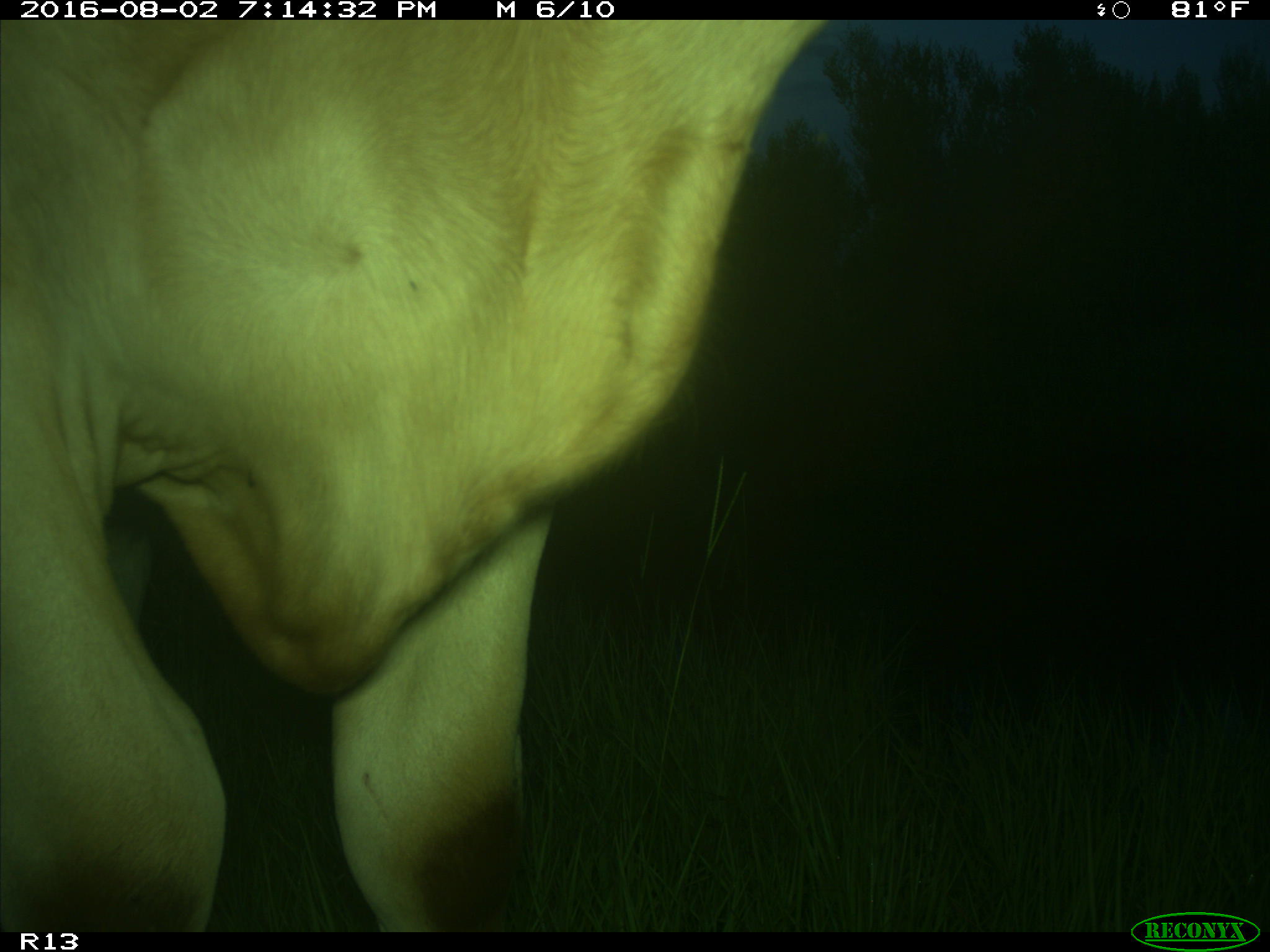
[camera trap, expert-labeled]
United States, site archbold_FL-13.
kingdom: Animalia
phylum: Chordata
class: Mammalia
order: Artiodactyla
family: Bovidae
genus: Bos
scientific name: Bos taurus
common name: domestic cow